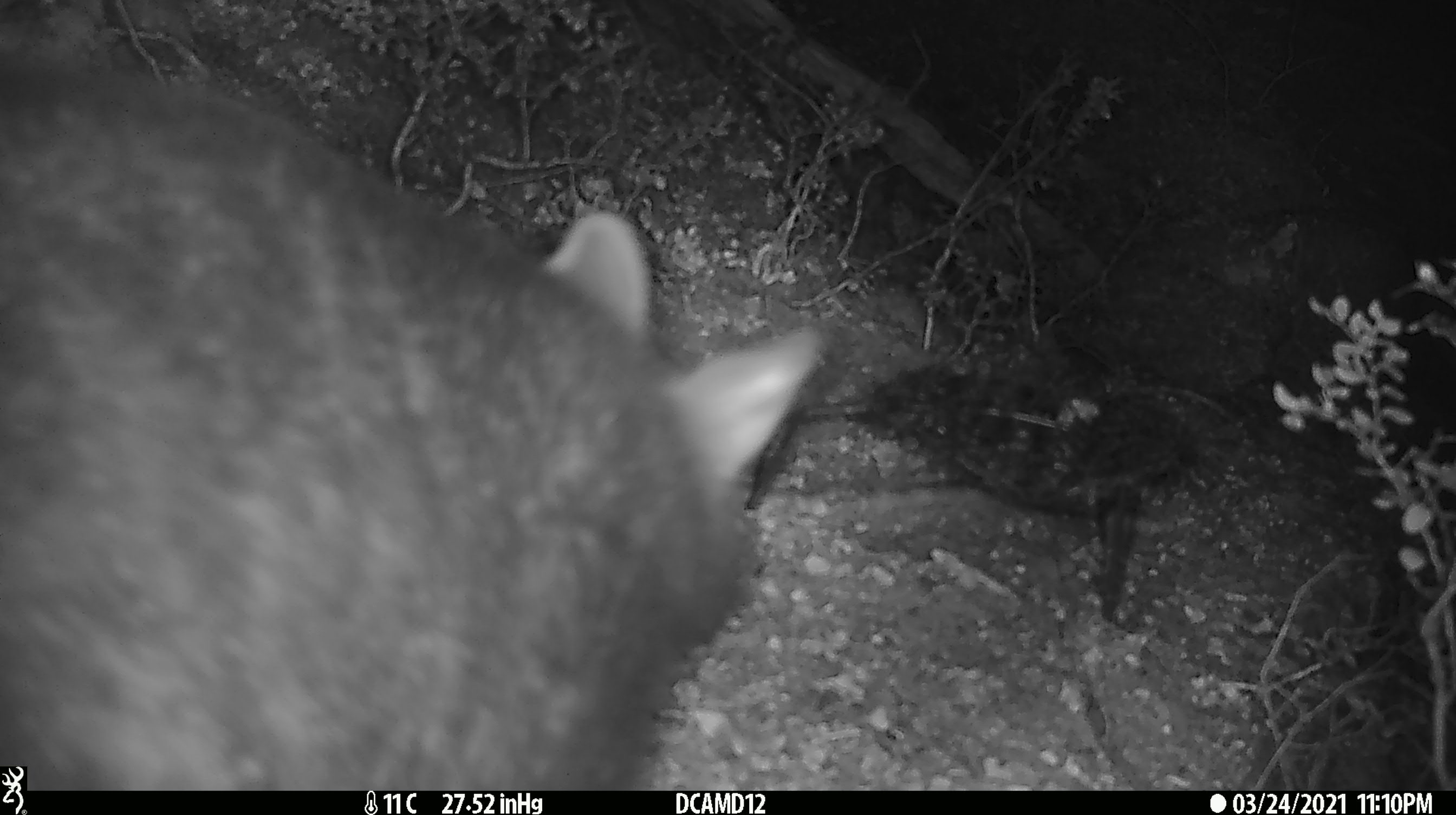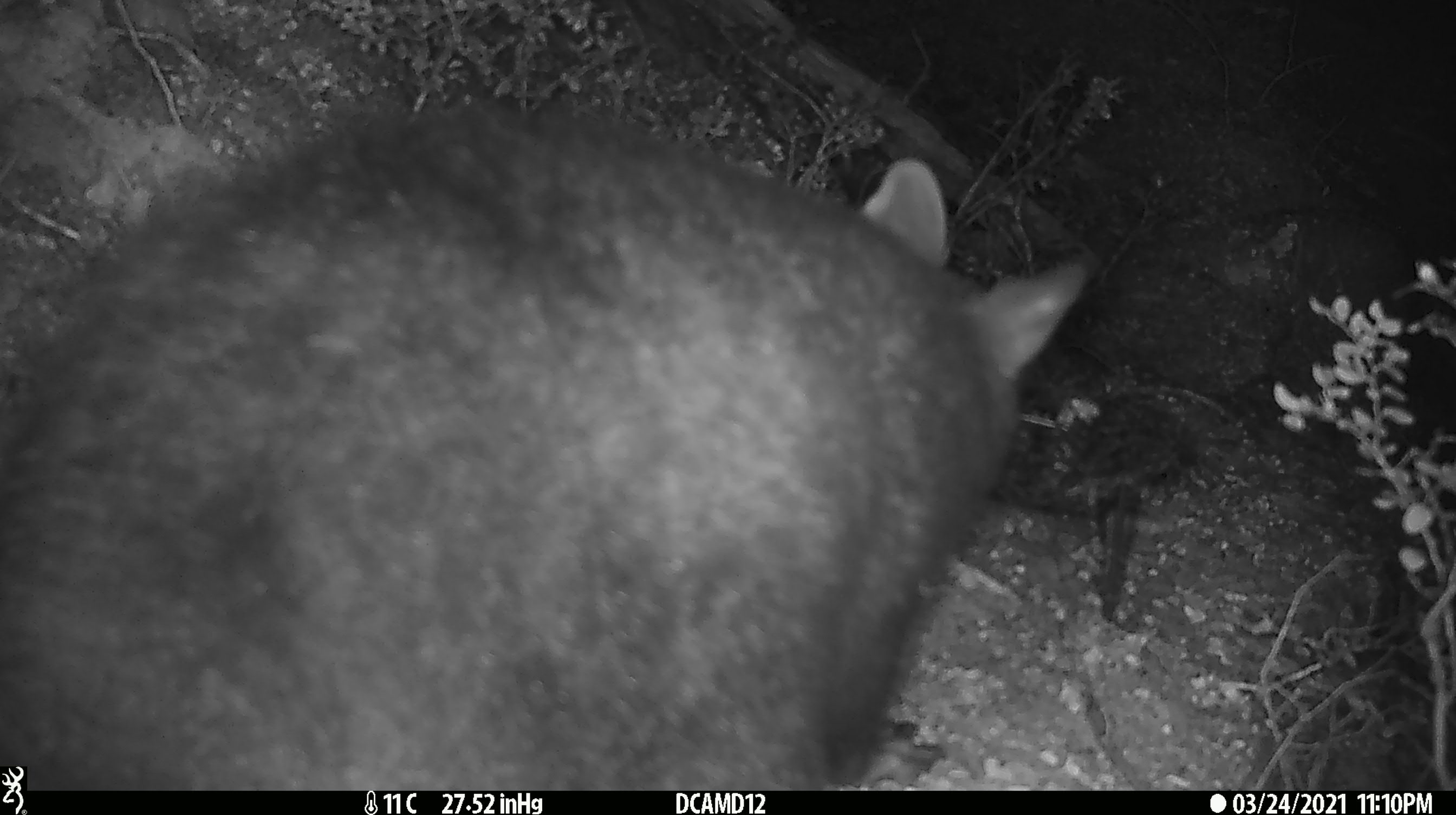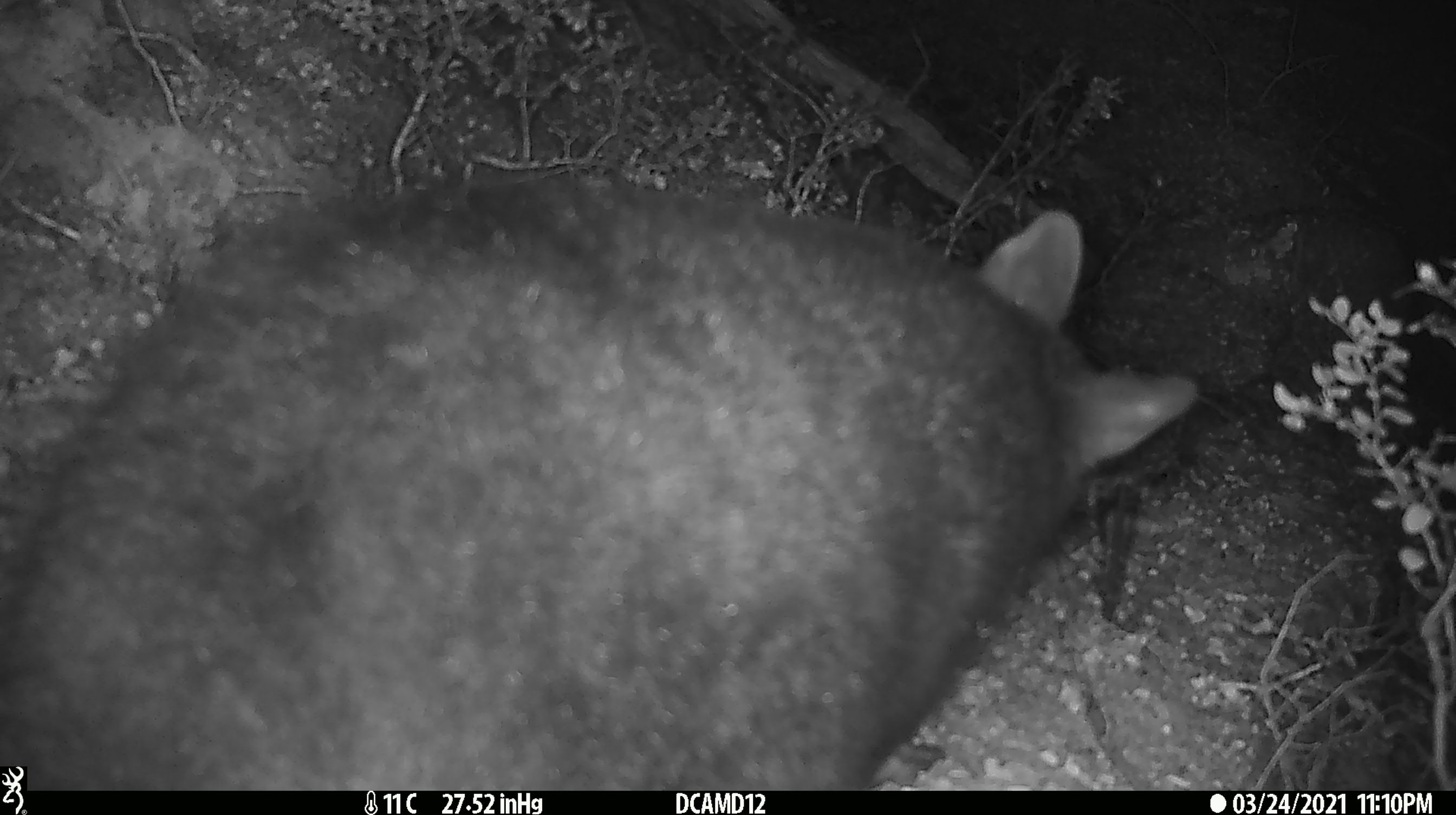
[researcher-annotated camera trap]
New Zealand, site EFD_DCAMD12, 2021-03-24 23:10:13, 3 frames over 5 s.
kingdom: Animalia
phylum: Chordata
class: Mammalia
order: Diprotodontia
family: Phalangeridae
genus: Trichosurus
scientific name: Trichosurus vulpecula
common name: common brushtail possum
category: possum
Possum (common brushtail possum) (Trichosurus vulpecula).